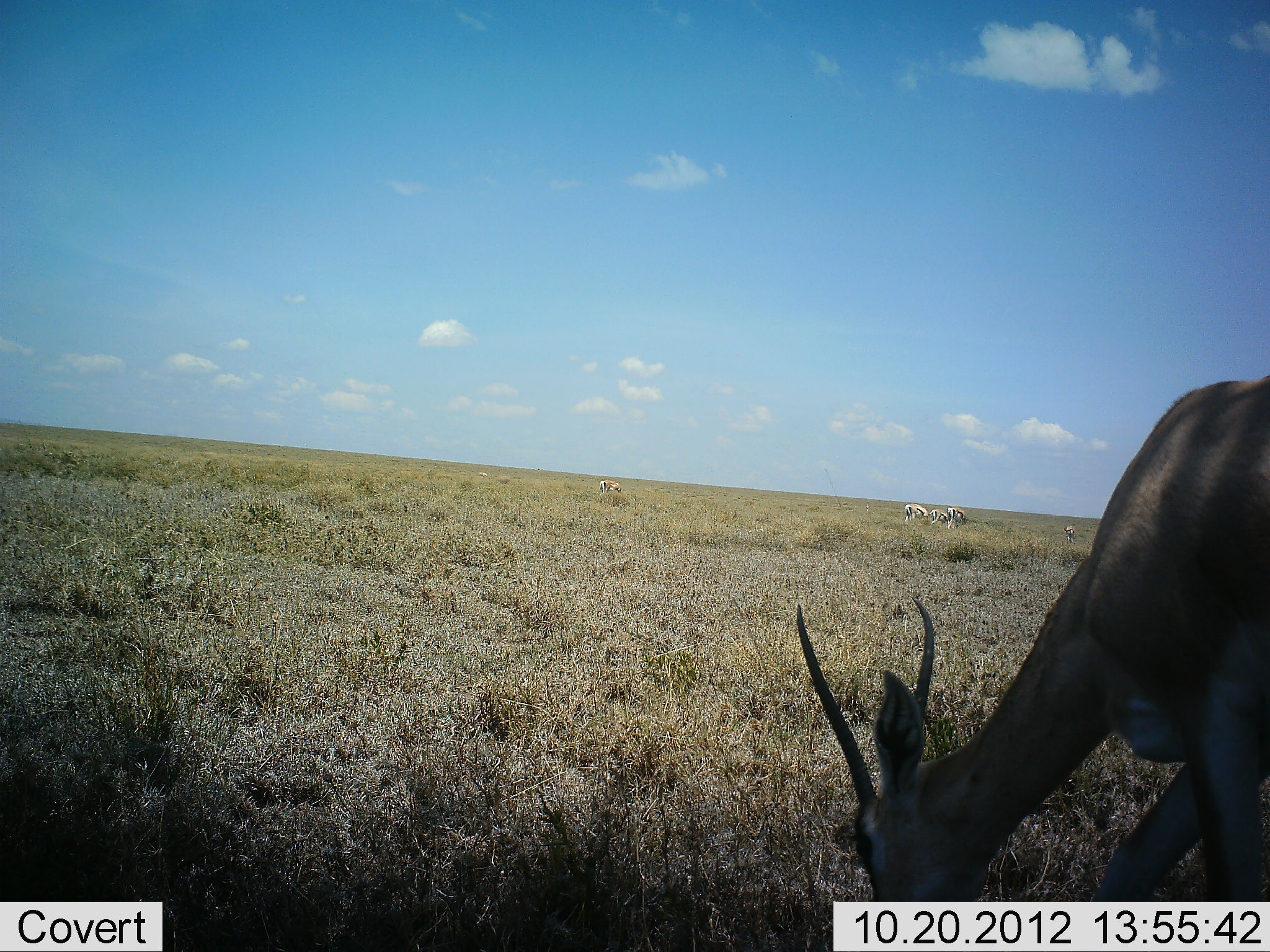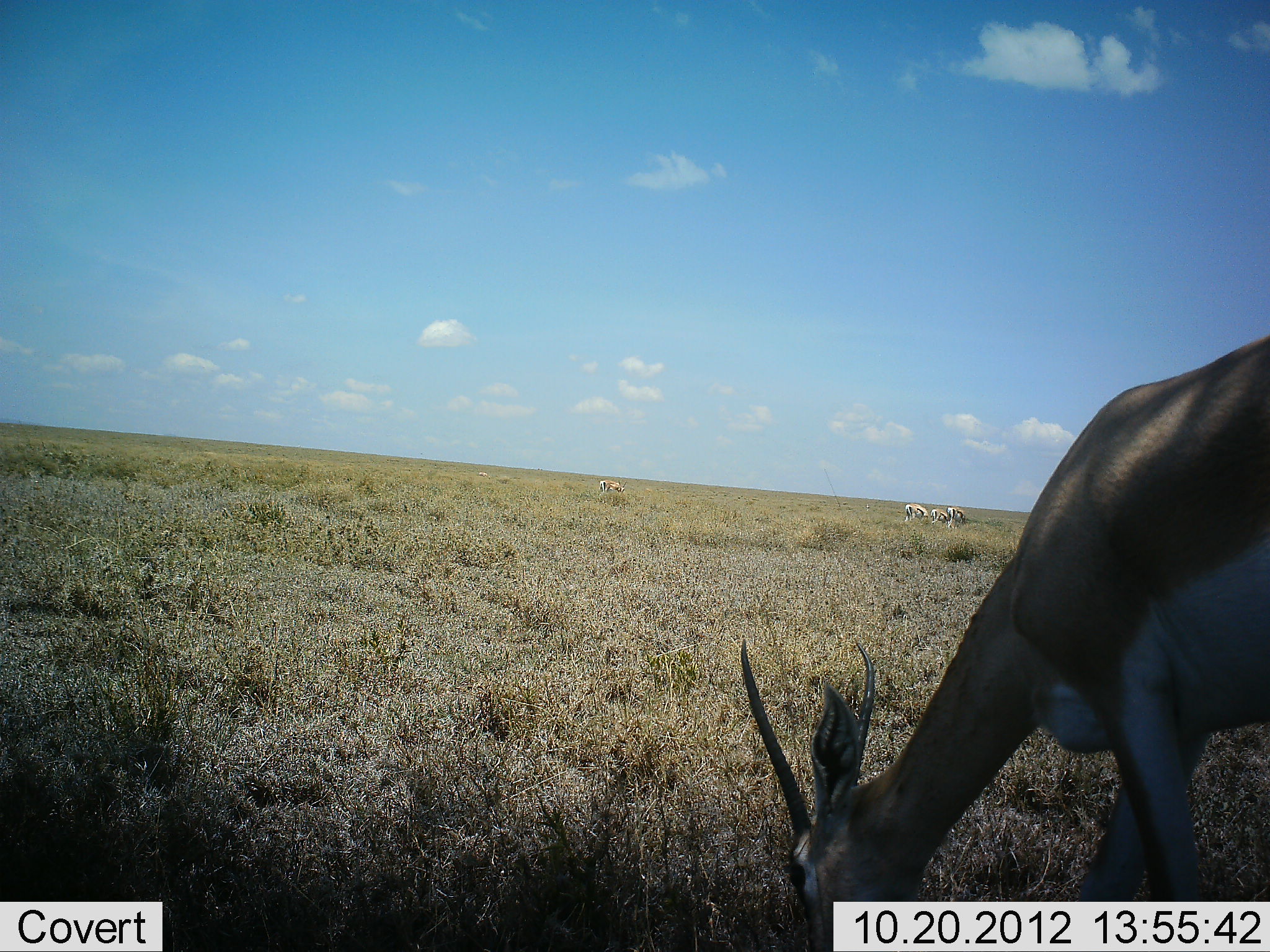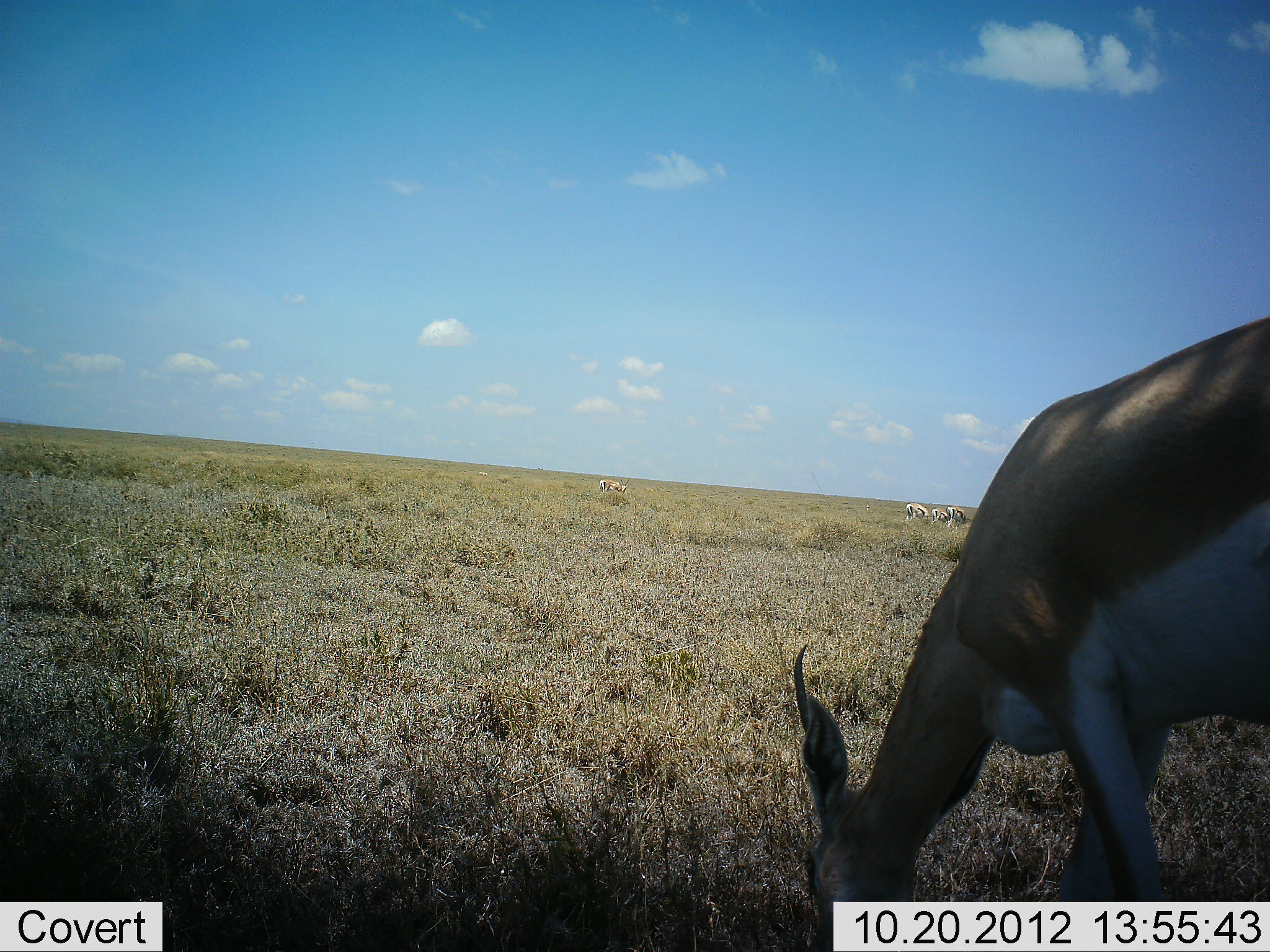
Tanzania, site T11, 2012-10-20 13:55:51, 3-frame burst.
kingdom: Animalia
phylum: Chordata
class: Mammalia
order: Artiodactyla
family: Bovidae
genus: Nanger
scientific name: Nanger granti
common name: grant's gazelle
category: gazellegrants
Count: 1.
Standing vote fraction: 30%.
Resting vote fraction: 0%.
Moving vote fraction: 0%.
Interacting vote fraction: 0%.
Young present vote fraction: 0%.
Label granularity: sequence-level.